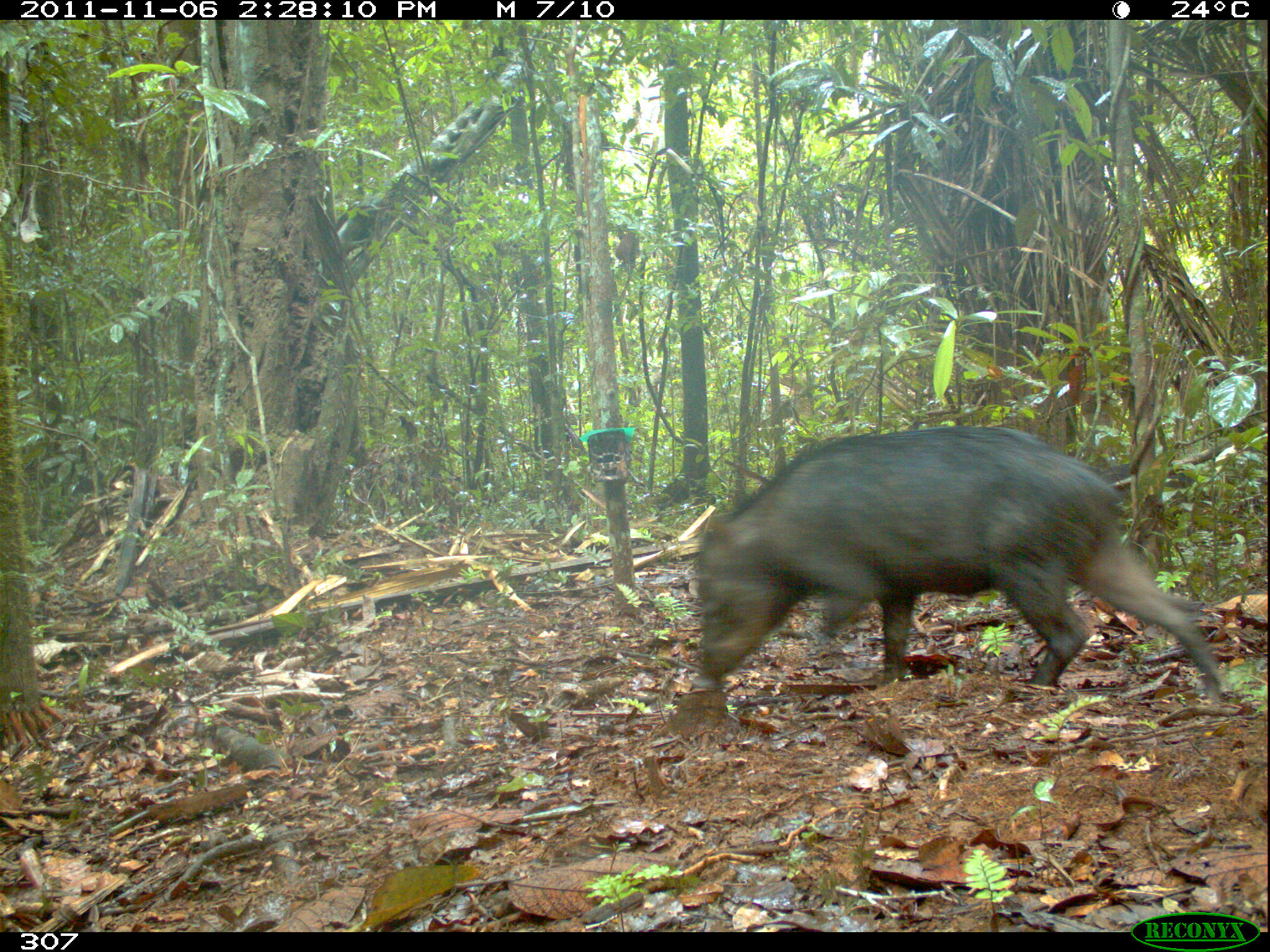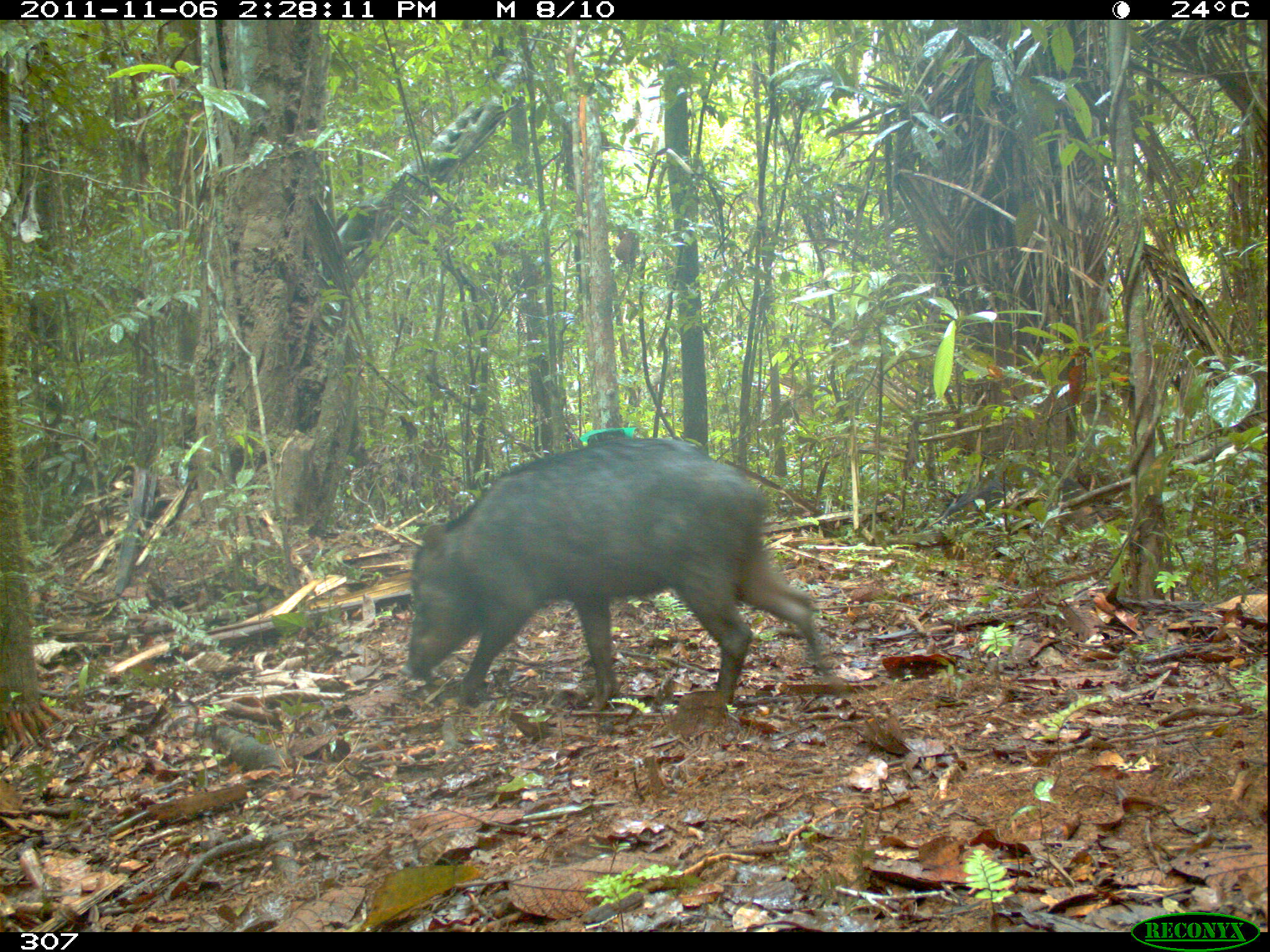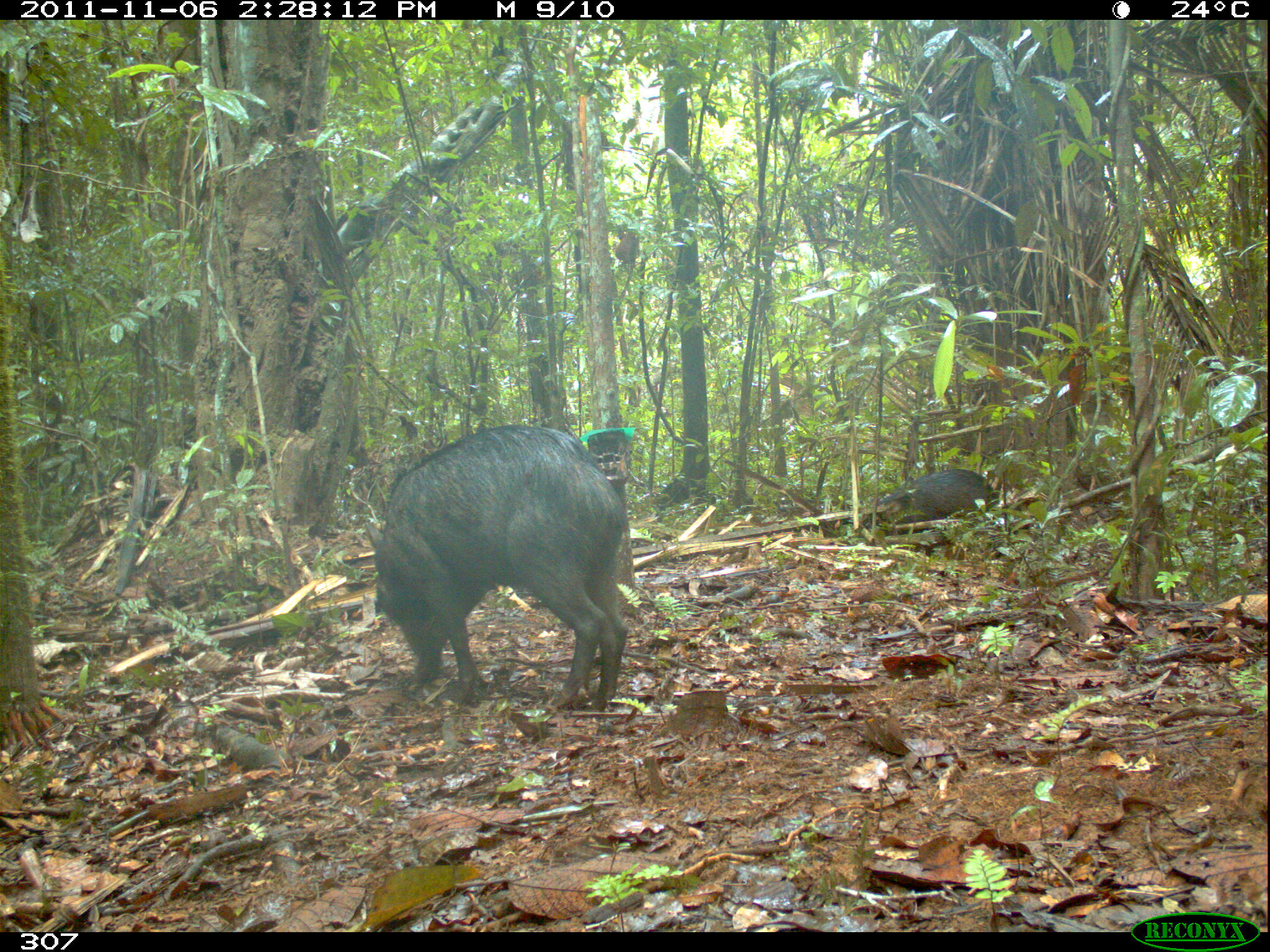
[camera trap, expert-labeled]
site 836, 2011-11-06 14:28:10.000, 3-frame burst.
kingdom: Animalia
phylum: Chordata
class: Mammalia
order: Artiodactyla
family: Tayassuidae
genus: Tayassu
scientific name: Tayassu pecari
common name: white-lipped peccary